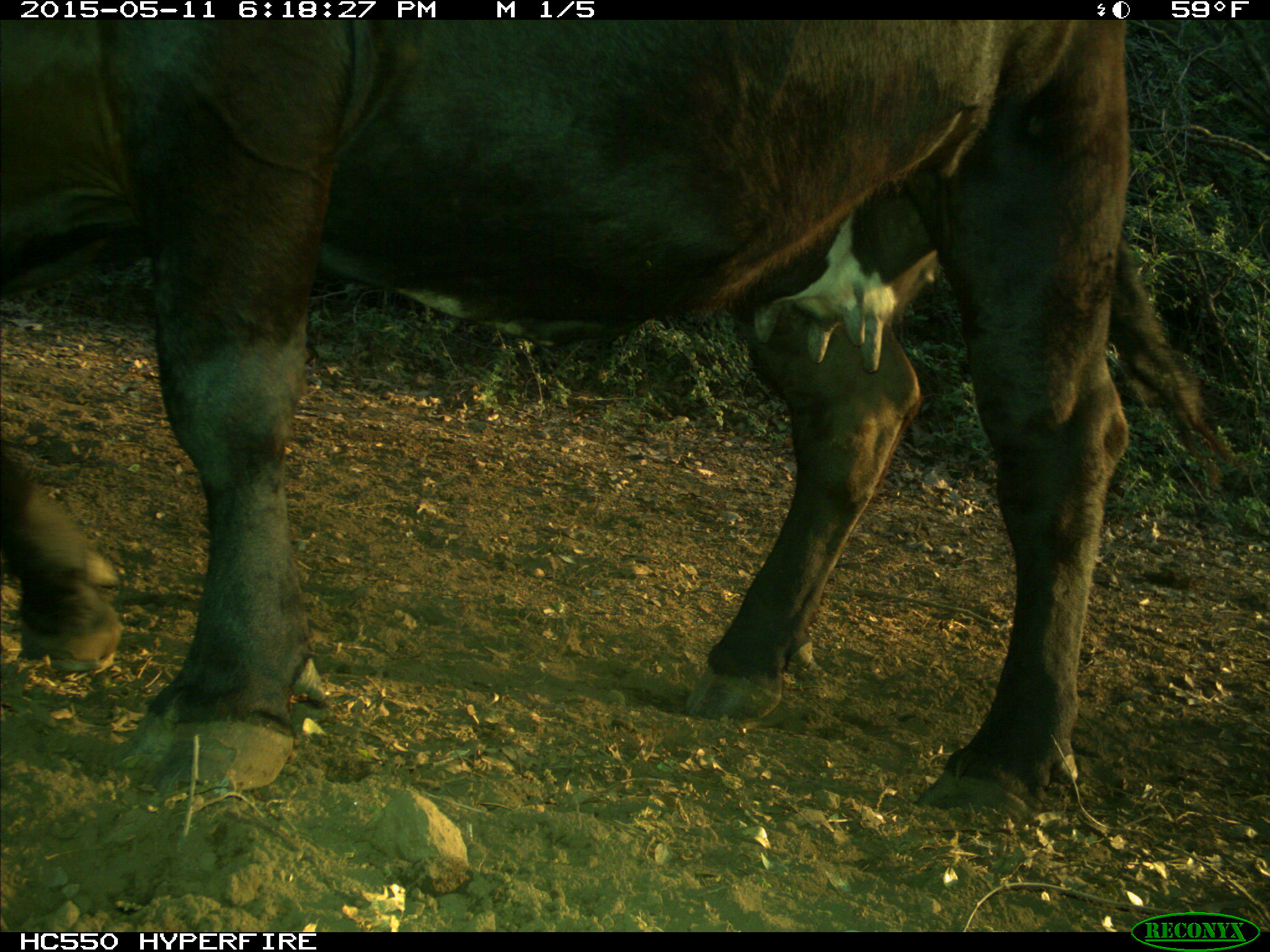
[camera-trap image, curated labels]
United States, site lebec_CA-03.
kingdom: Animalia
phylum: Chordata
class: Mammalia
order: Artiodactyla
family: Bovidae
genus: Bos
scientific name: Bos taurus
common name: domestic cow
Bos taurus (domestic cow).